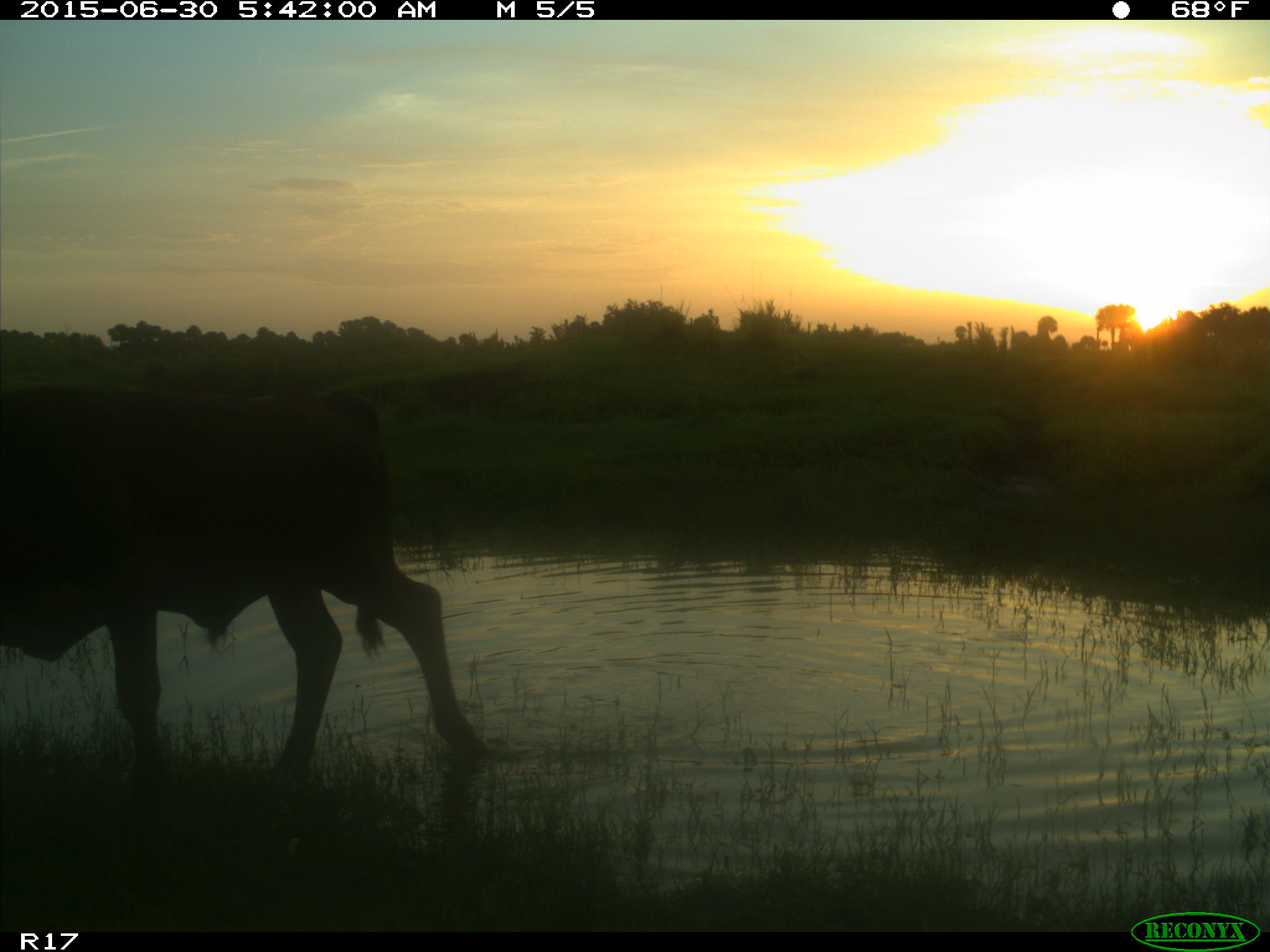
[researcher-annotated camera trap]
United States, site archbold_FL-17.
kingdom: Animalia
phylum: Chordata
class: Mammalia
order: Artiodactyla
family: Bovidae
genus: Bos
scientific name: Bos taurus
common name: domestic cow